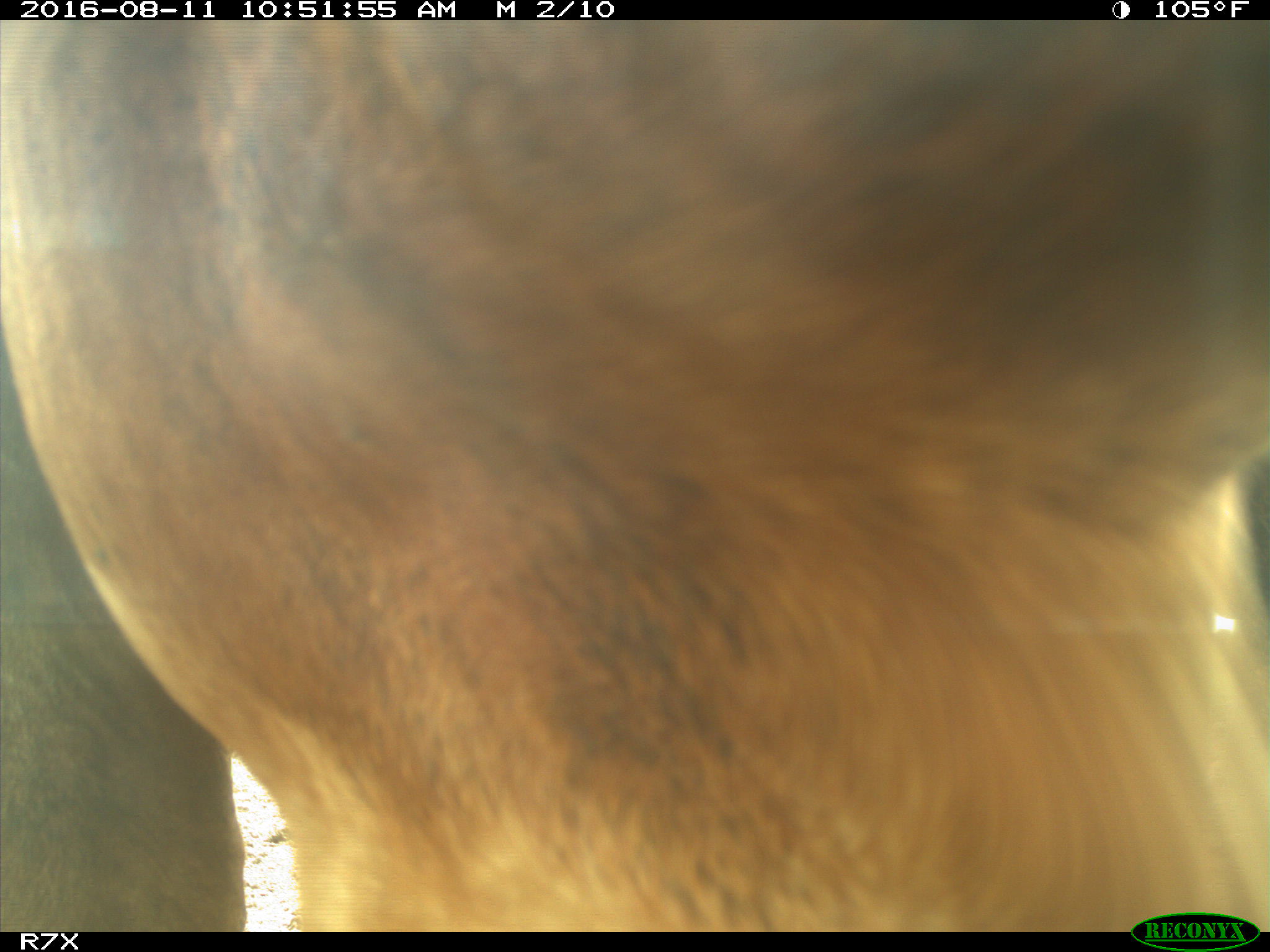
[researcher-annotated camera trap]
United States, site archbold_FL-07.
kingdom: Animalia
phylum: Chordata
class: Mammalia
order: Artiodactyla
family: Bovidae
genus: Bos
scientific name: Bos taurus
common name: domestic cow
Bos taurus (domestic cow).